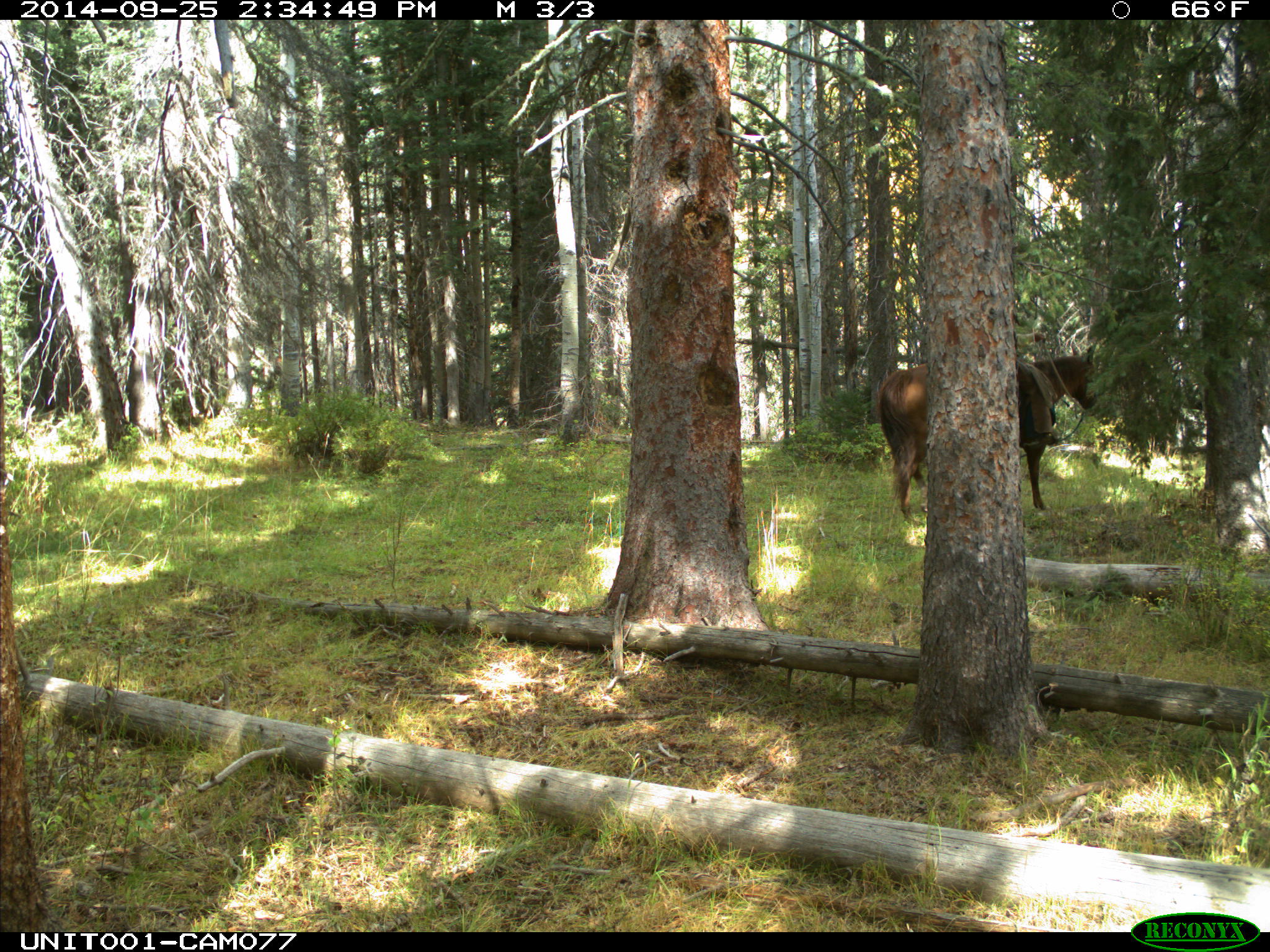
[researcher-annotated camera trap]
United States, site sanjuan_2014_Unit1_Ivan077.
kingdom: Animalia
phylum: Chordata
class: Mammalia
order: Perissodactyla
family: Equidae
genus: Equus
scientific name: Equus ferus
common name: wild horse